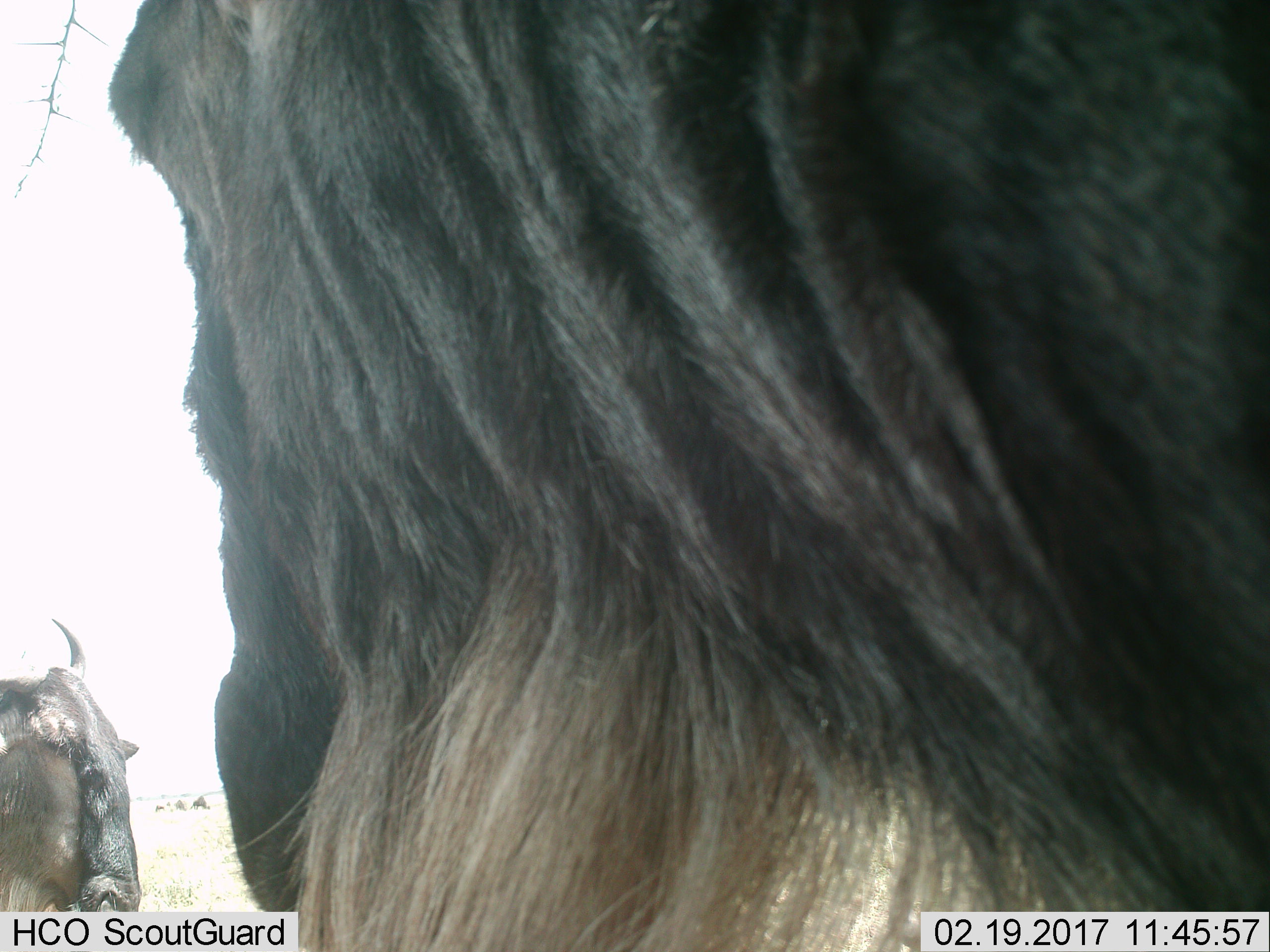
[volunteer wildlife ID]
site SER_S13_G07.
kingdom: Animalia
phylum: Chordata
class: Mammalia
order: Artiodactyla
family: Bovidae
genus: Connochaetes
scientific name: Connochaetes taurinus taurinus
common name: blue wildebeest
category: wildebeestblue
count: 2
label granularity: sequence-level